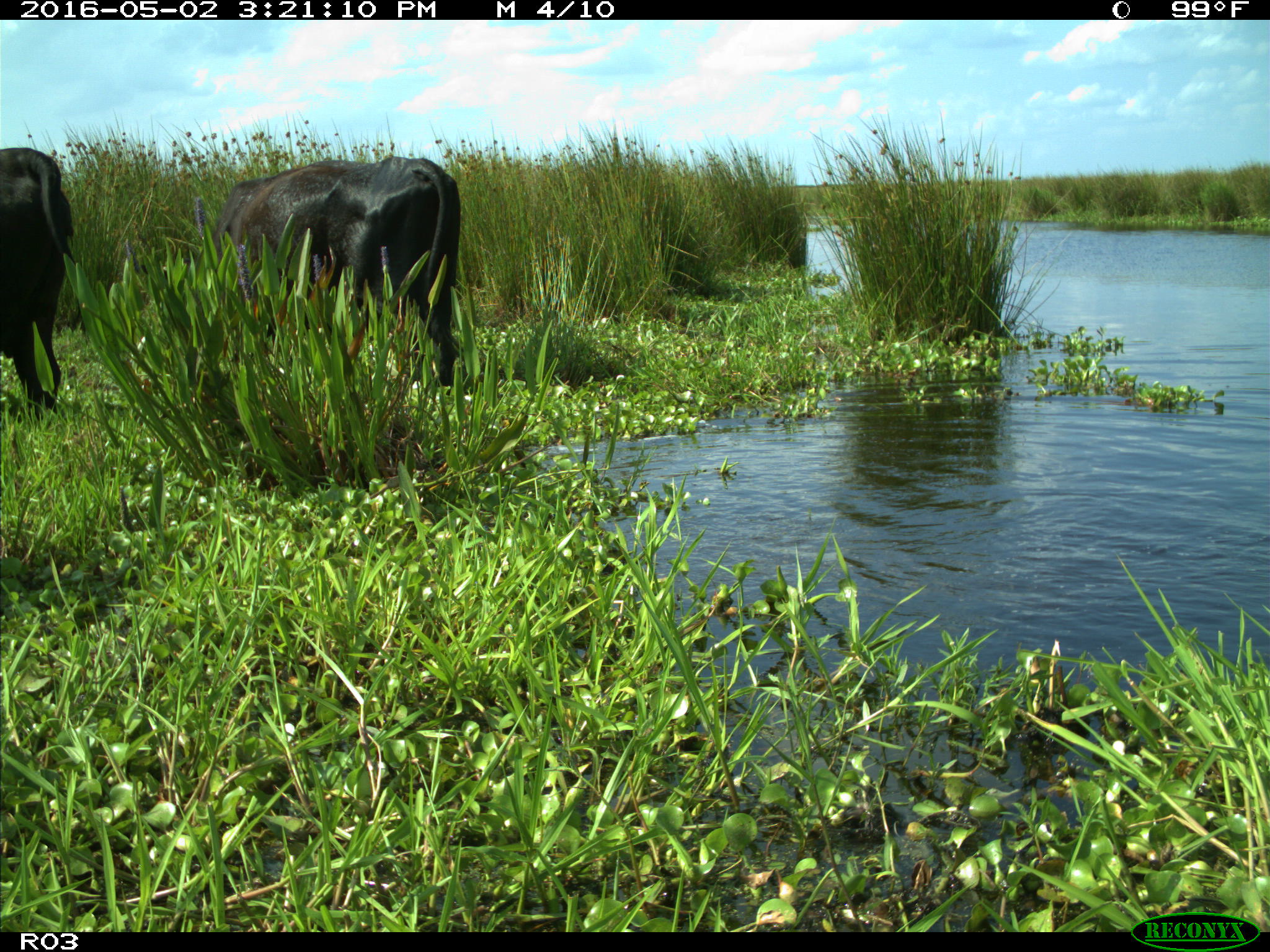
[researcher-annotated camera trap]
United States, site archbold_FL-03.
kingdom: Animalia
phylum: Chordata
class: Mammalia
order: Artiodactyla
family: Bovidae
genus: Bos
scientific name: Bos taurus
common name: domestic cow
Bos taurus (domestic cow).